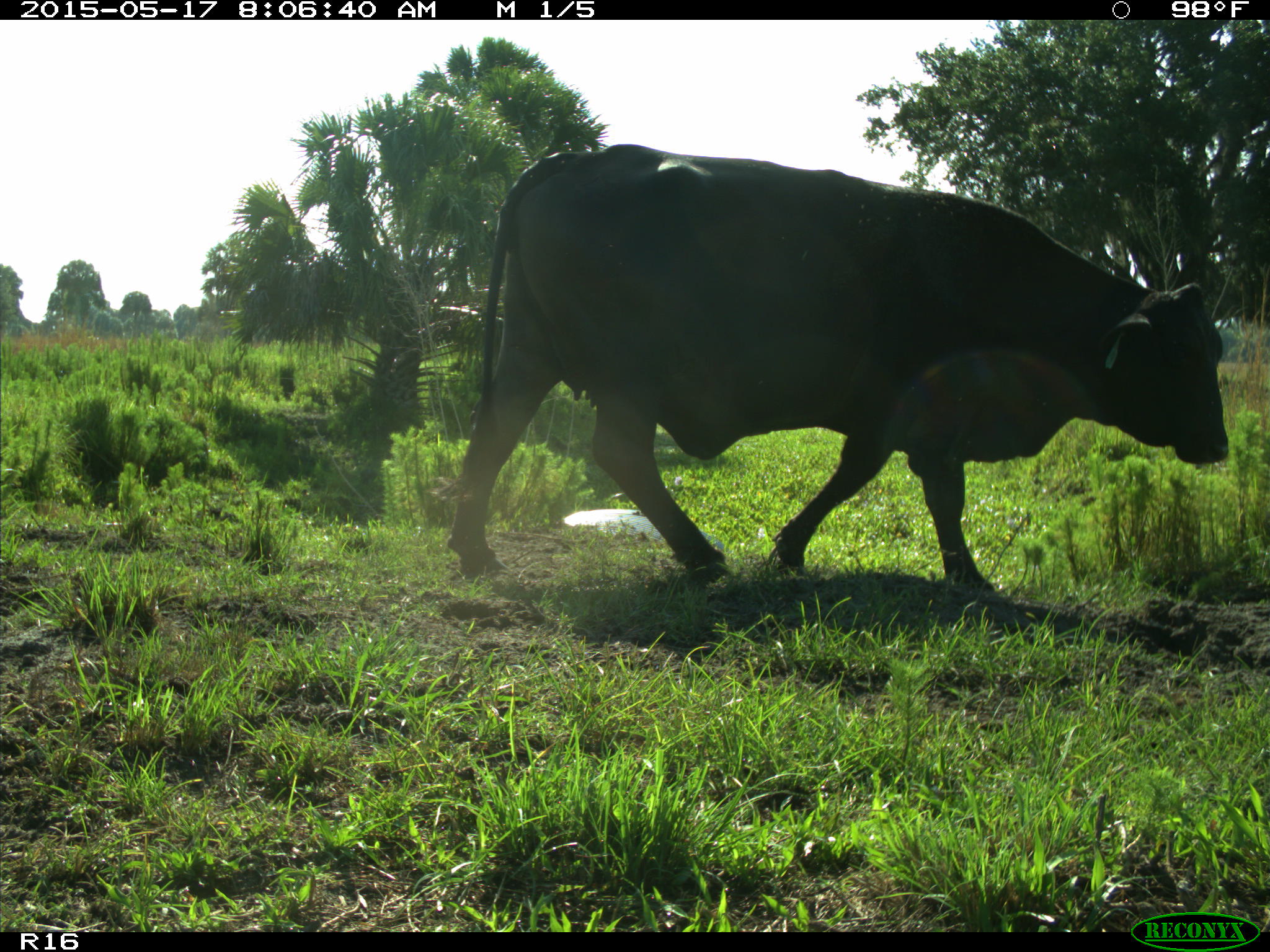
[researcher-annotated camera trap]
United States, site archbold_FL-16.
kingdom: Animalia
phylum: Chordata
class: Mammalia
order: Artiodactyla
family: Bovidae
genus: Bos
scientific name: Bos taurus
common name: domestic cow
Bos taurus (domestic cow).